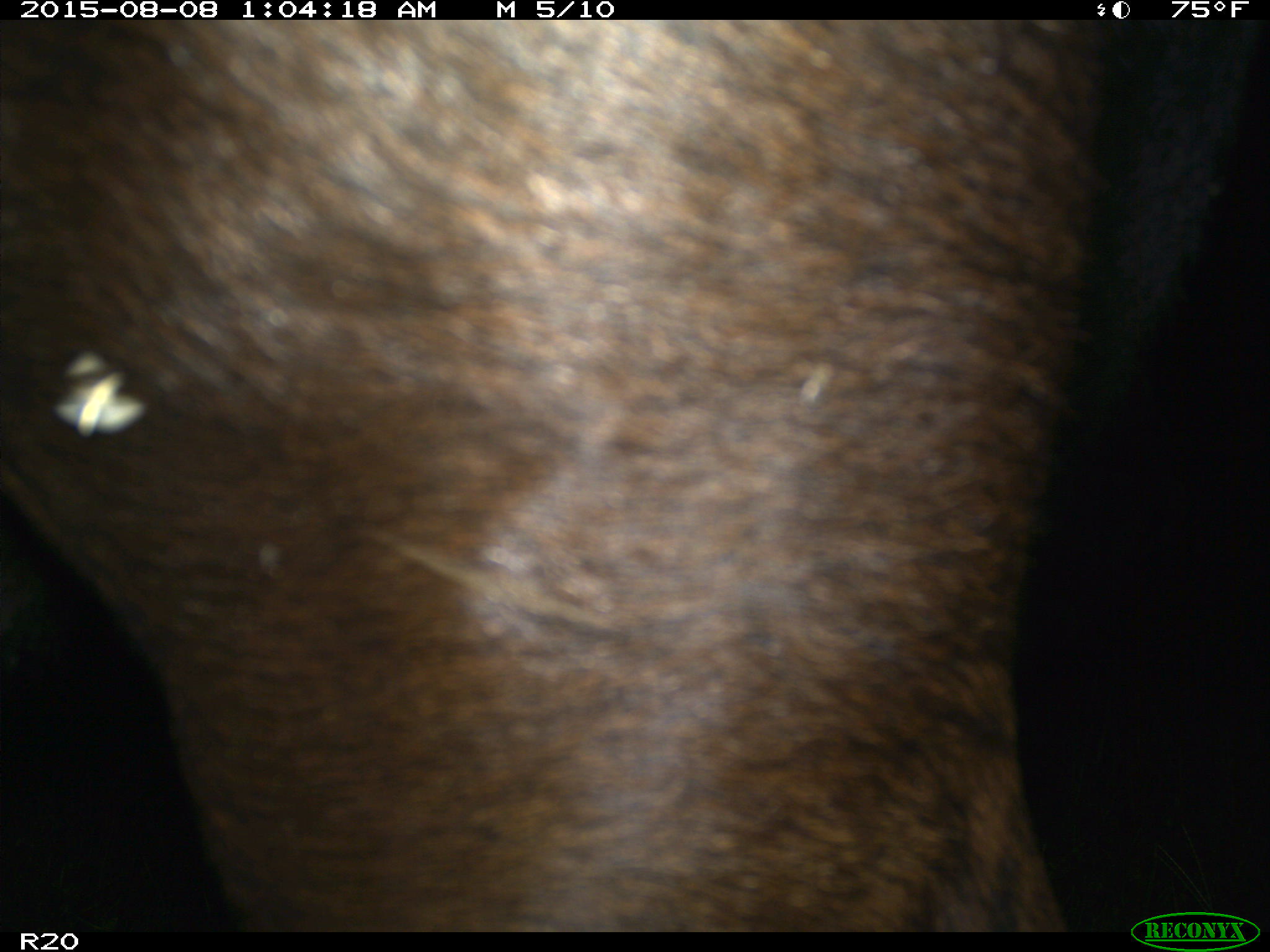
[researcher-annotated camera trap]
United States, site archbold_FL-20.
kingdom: Animalia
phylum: Chordata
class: Mammalia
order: Artiodactyla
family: Bovidae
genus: Bos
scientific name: Bos taurus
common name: domestic cow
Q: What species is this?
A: Bos taurus (domestic cow).